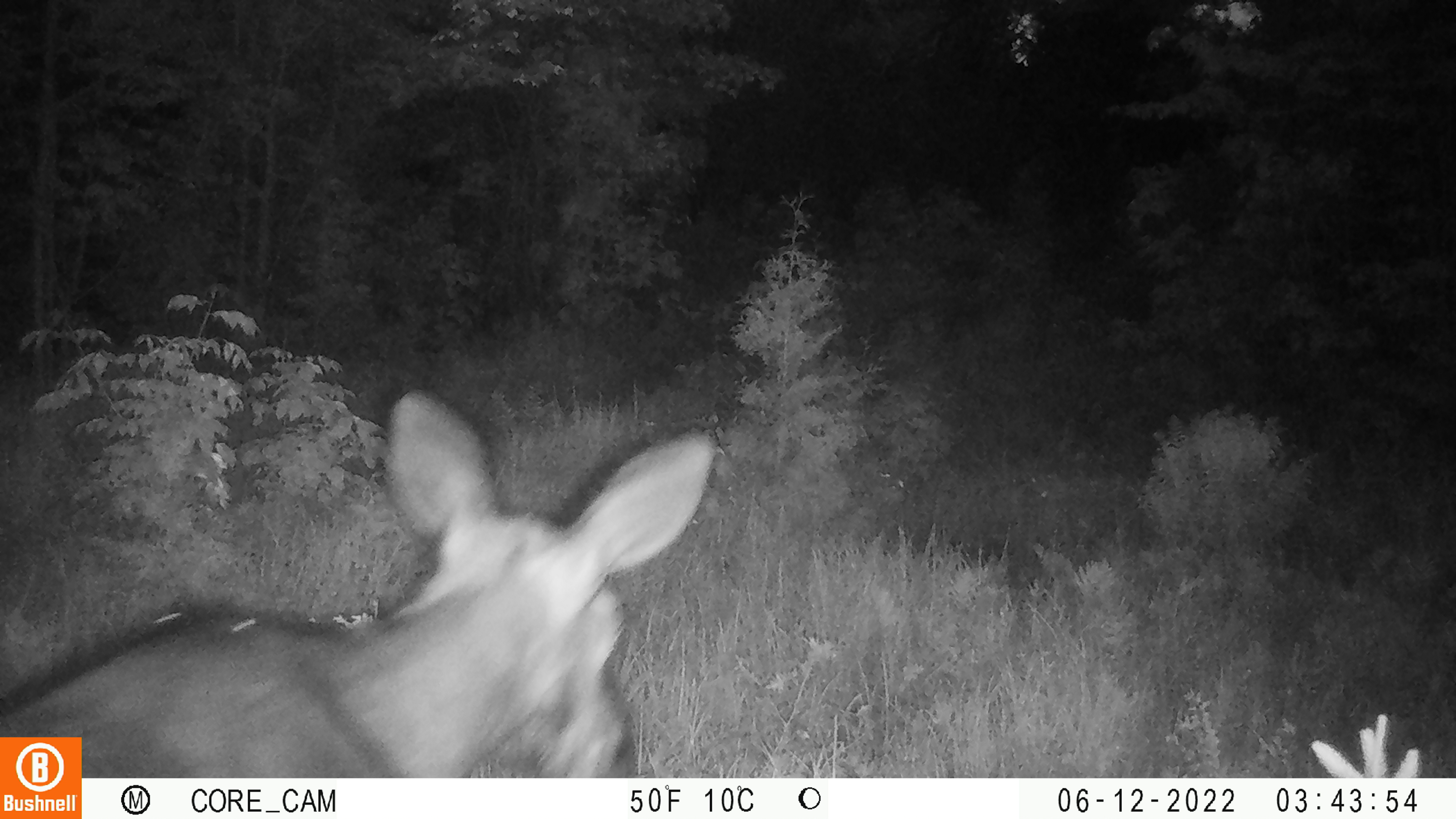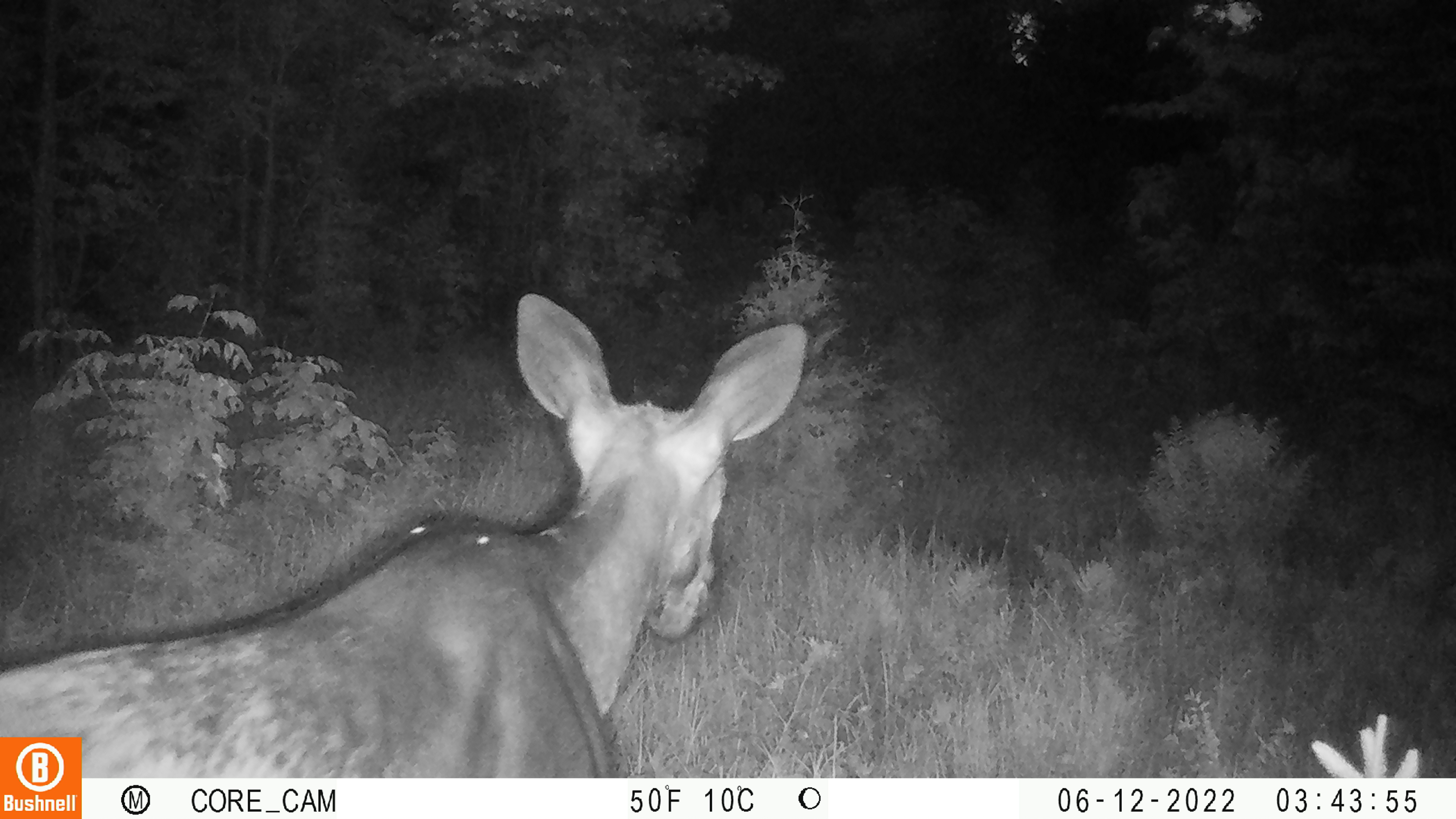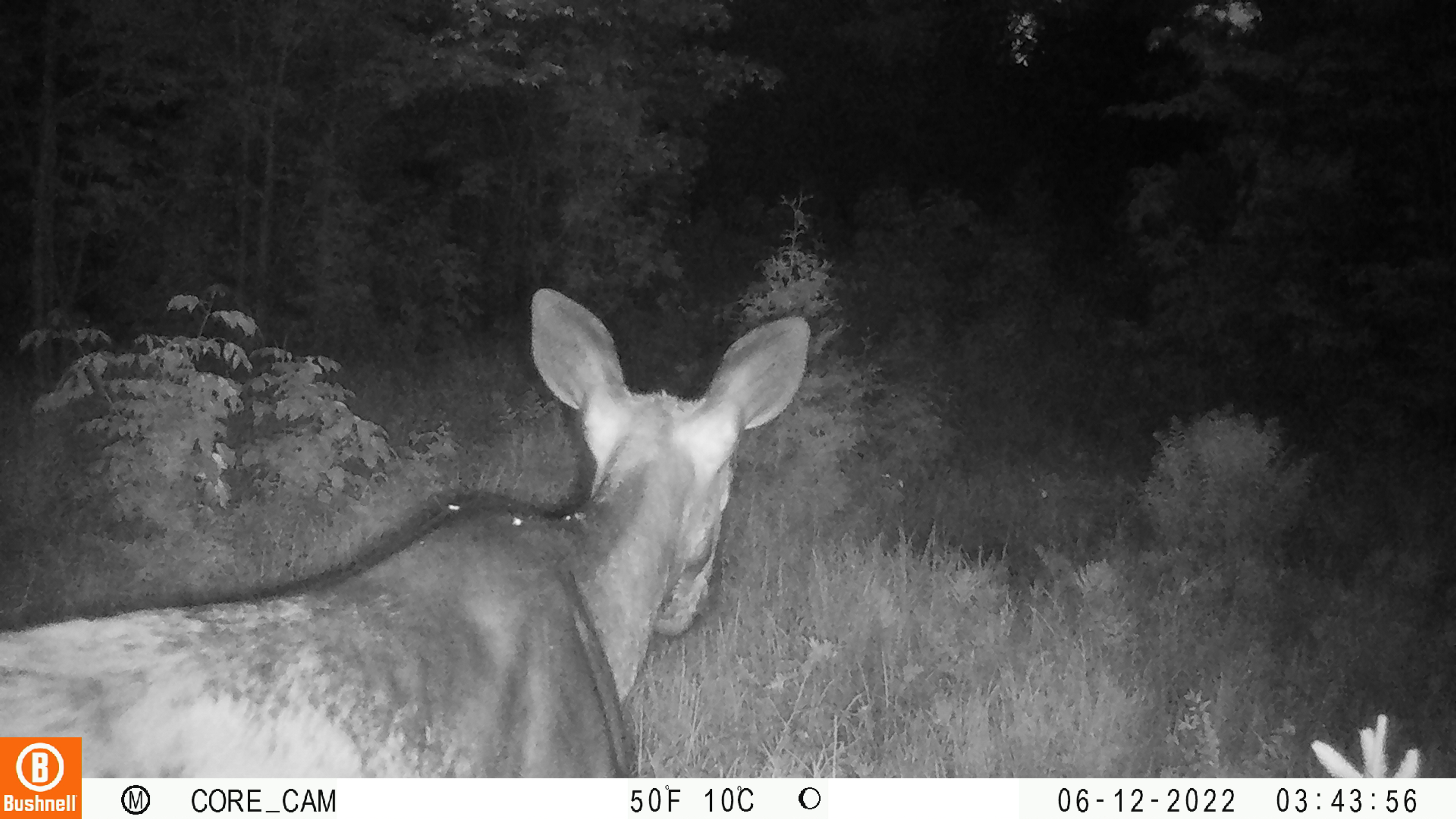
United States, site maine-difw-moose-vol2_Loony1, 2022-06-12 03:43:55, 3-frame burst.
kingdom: Animalia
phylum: Chordata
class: Mammalia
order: Artiodactyla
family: Cervidae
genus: Alces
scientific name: Alces alces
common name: moose